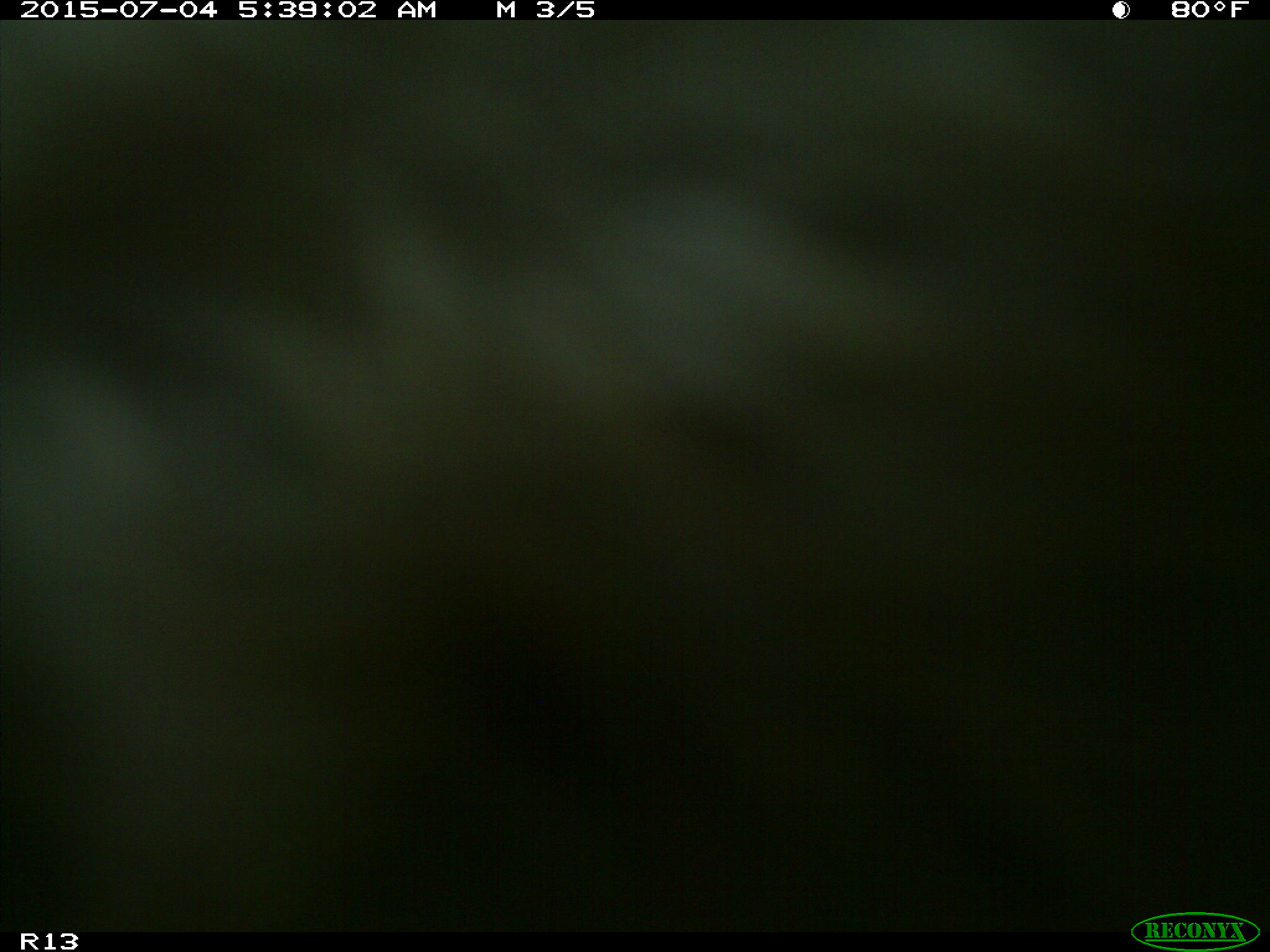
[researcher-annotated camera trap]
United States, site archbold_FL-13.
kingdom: Animalia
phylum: Chordata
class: Mammalia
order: Artiodactyla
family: Bovidae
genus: Bos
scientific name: Bos taurus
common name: domestic cow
Bos taurus (domestic cow).